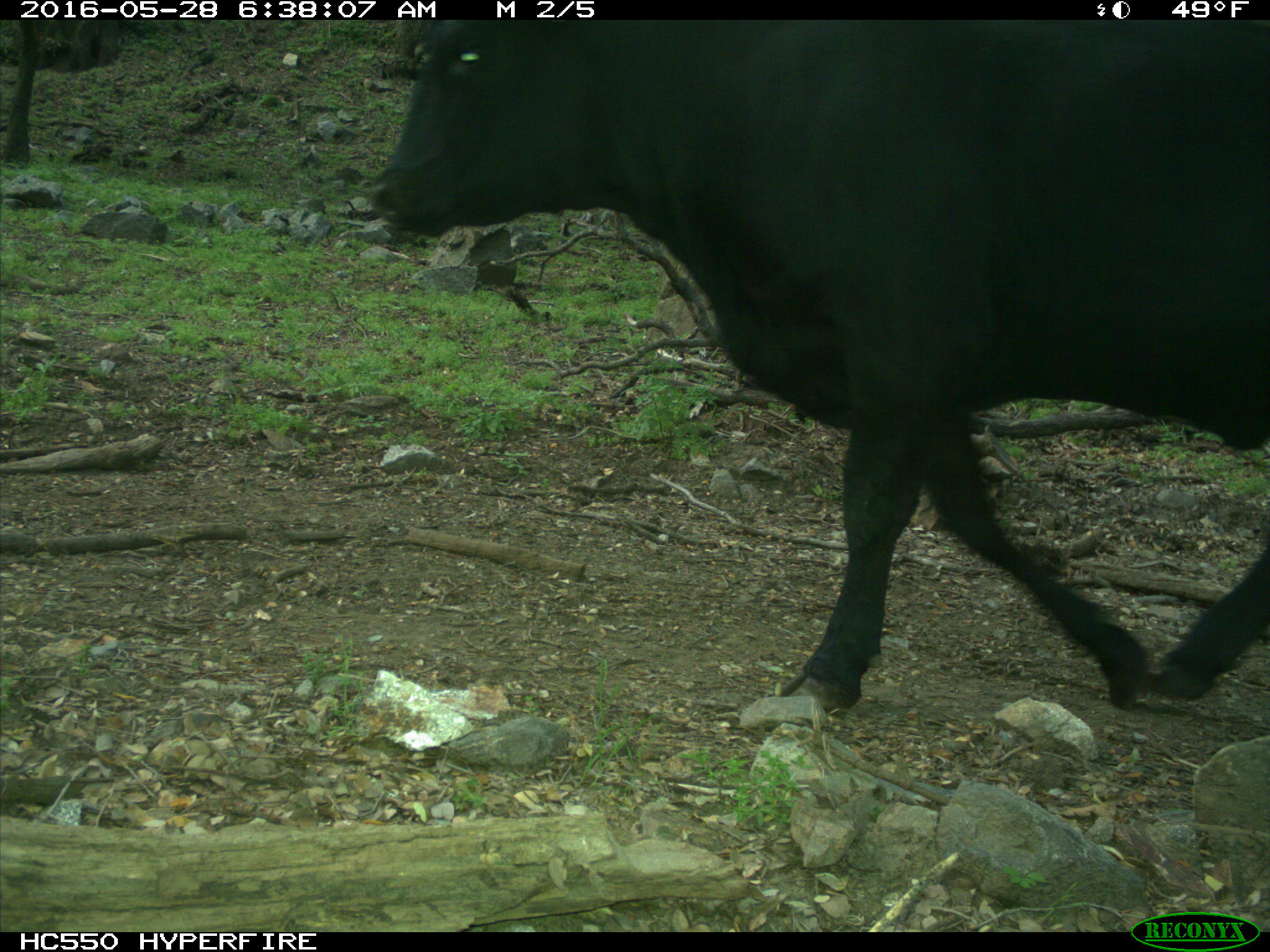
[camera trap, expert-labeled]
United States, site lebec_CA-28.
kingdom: Animalia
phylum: Chordata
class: Mammalia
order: Artiodactyla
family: Bovidae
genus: Bos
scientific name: Bos taurus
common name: domestic cow